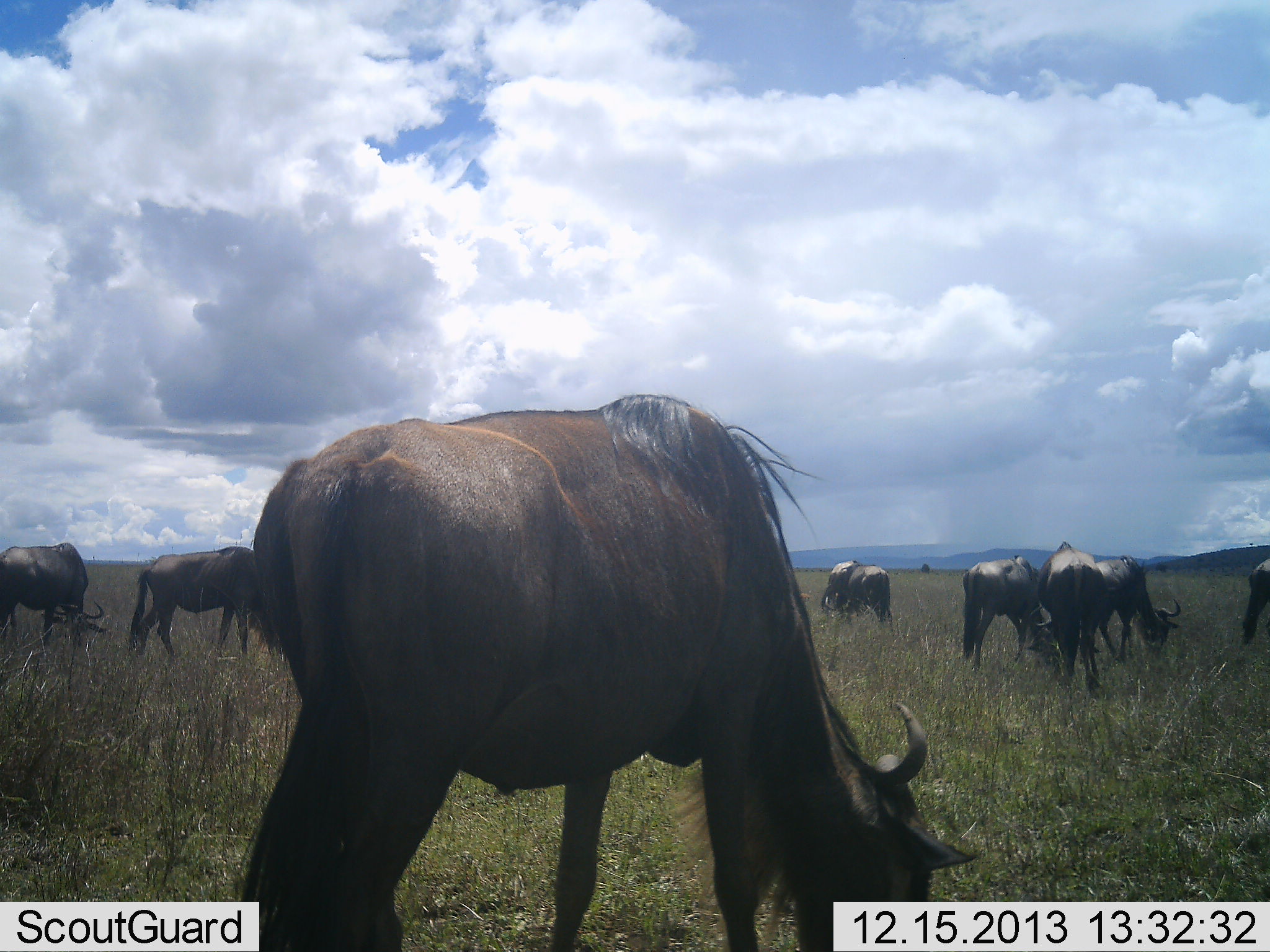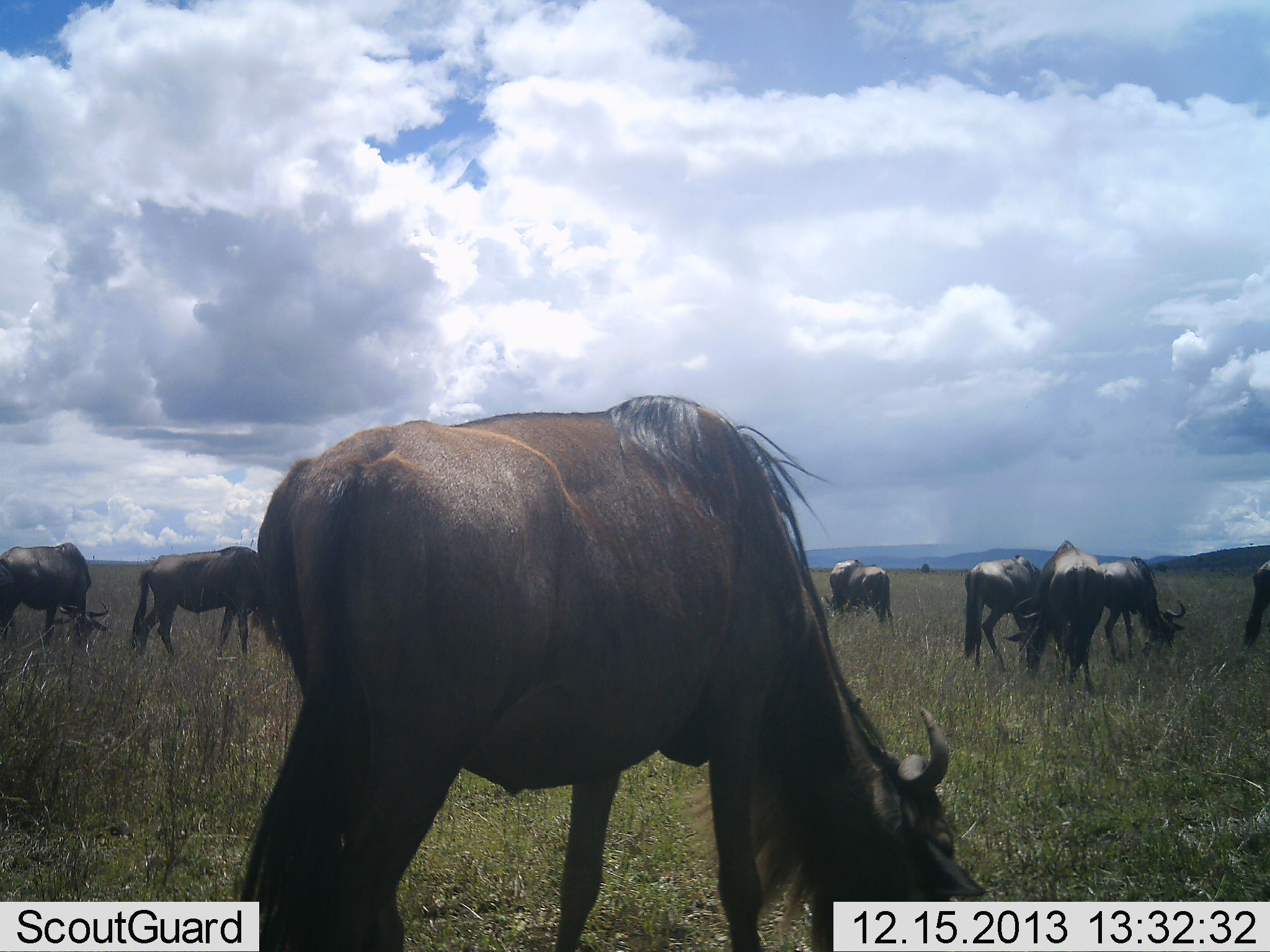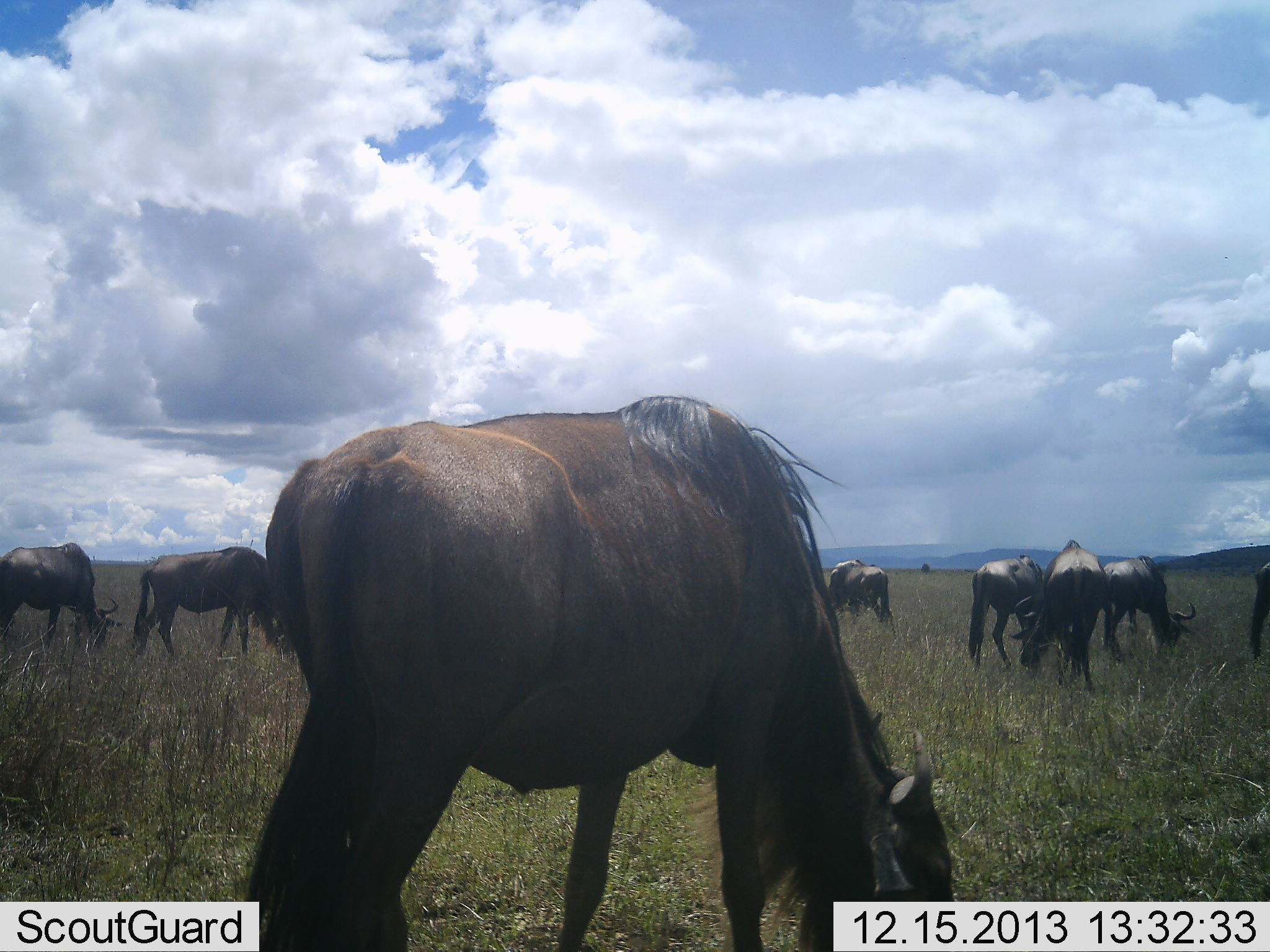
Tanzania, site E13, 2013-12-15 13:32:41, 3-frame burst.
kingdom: Animalia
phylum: Chordata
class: Mammalia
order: Artiodactyla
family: Bovidae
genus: Connochaetes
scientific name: Connochaetes taurinus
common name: blue wildebeest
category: wildebeest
Wildebeest (blue wildebeest) (Connochaetes taurinus), count 8. Behavior (volunteer vote fractions): standing 30%, resting 0%, moving 0%, interacting 0%. Young present (vote fraction): 0%. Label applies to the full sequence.